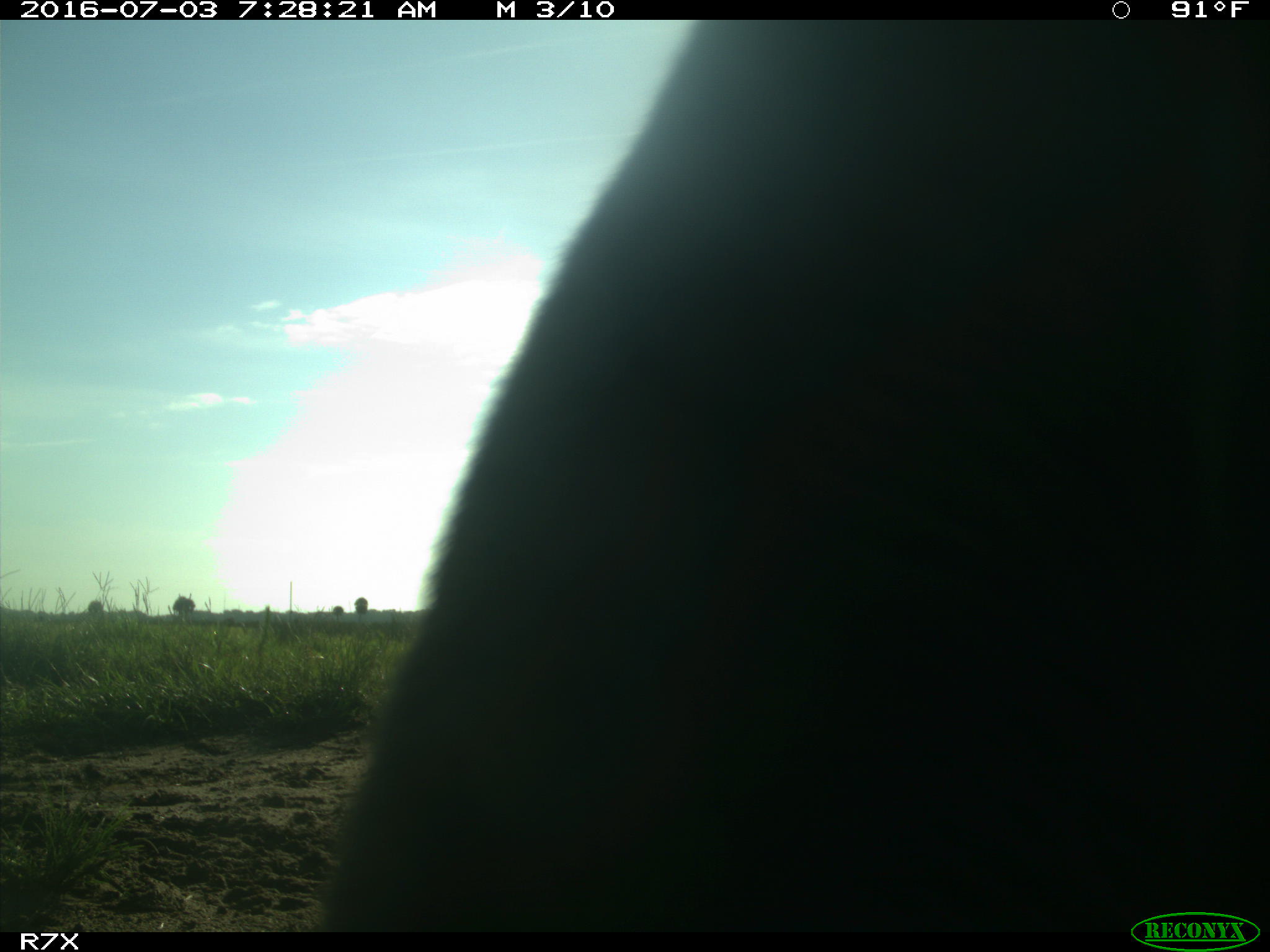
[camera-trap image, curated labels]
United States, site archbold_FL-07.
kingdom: Animalia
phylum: Chordata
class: Mammalia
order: Artiodactyla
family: Bovidae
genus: Bos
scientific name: Bos taurus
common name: domestic cow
Bos taurus (domestic cow).